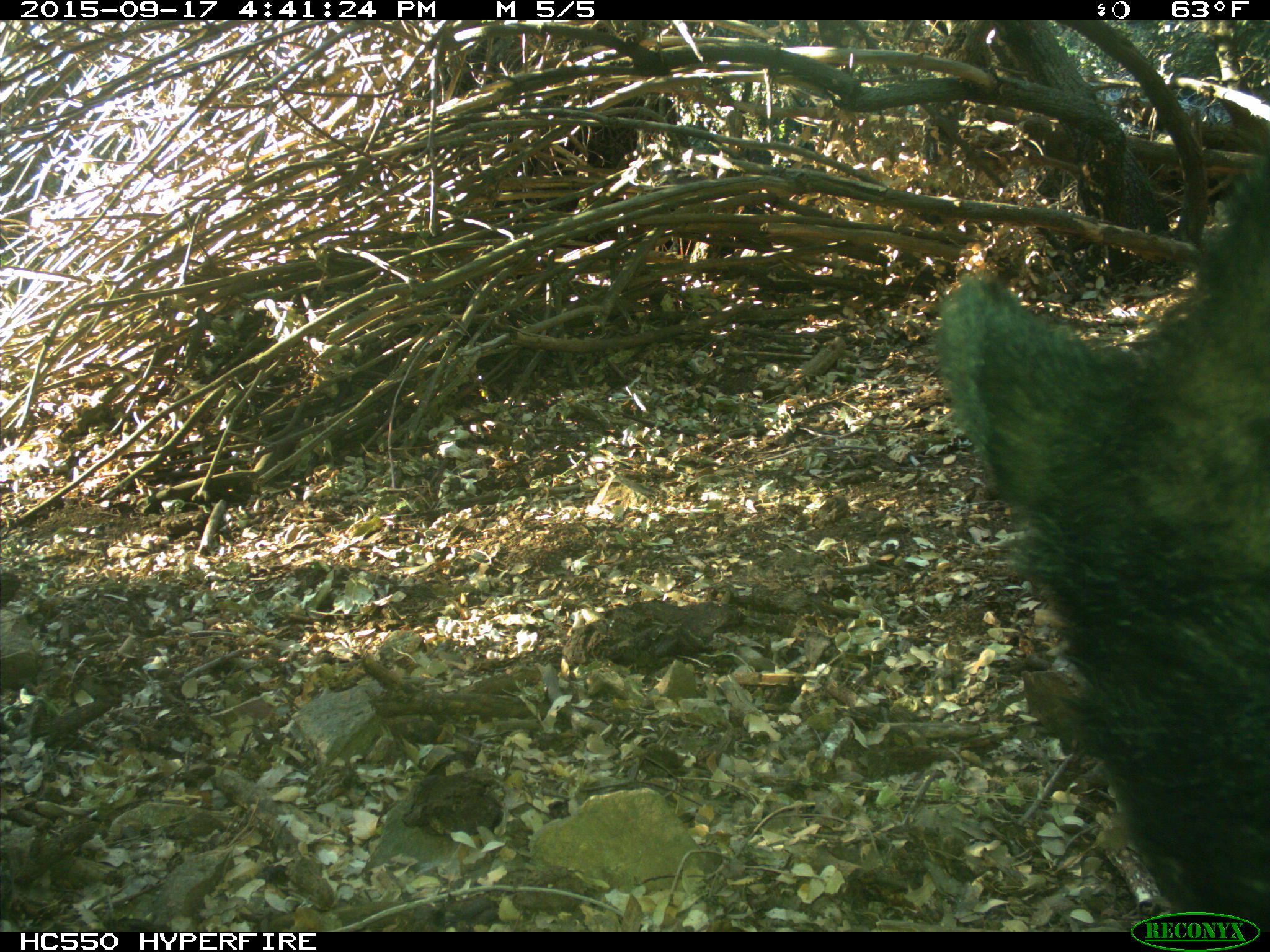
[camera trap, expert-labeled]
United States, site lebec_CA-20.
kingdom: Animalia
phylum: Chordata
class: Mammalia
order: Carnivora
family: Ursidae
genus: Ursus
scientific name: Ursus americanus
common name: american black bear